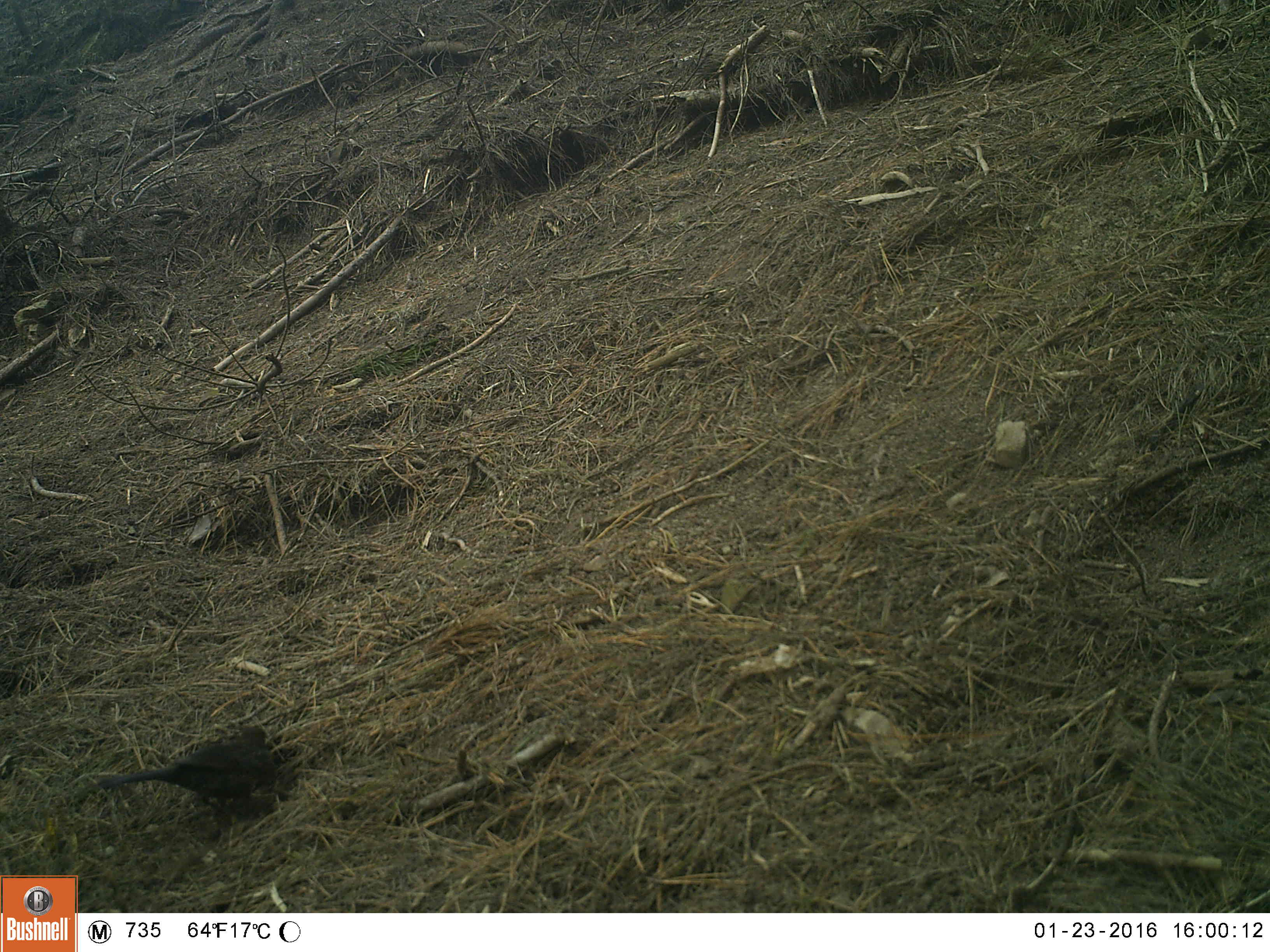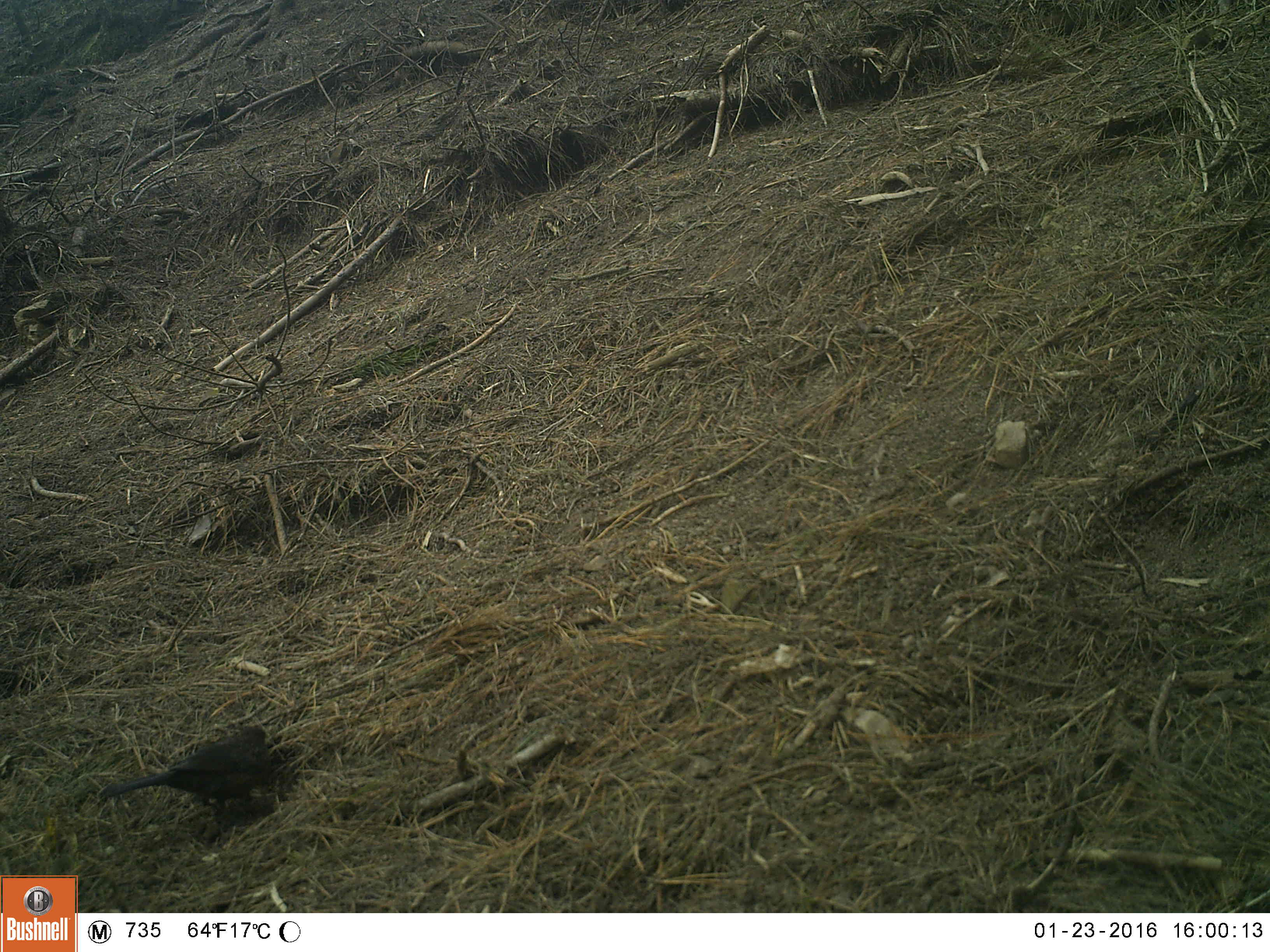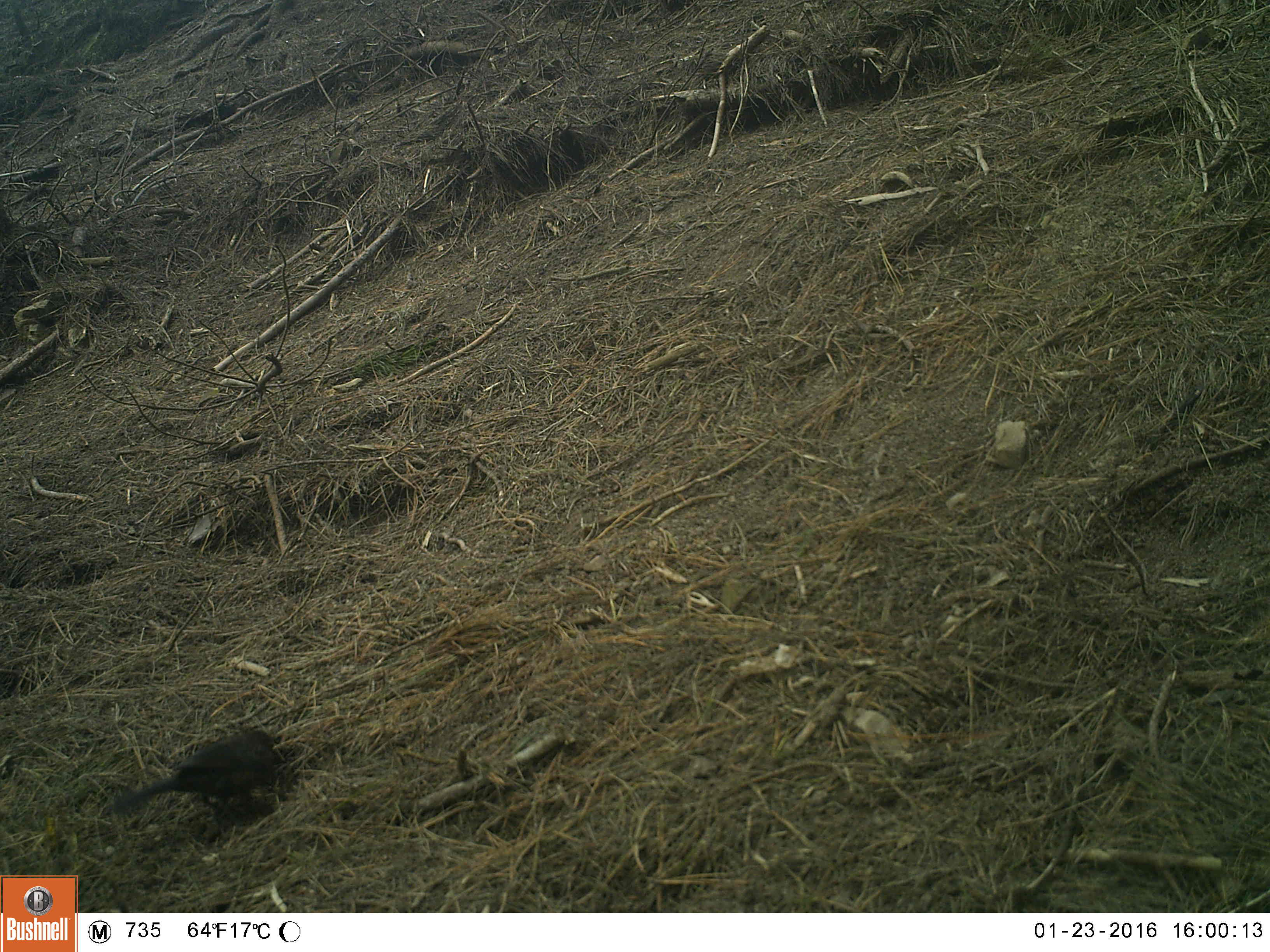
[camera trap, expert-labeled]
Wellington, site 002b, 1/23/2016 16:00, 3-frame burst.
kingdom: Animalia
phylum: Chordata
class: Aves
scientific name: Aves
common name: bird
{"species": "bird (Aves)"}